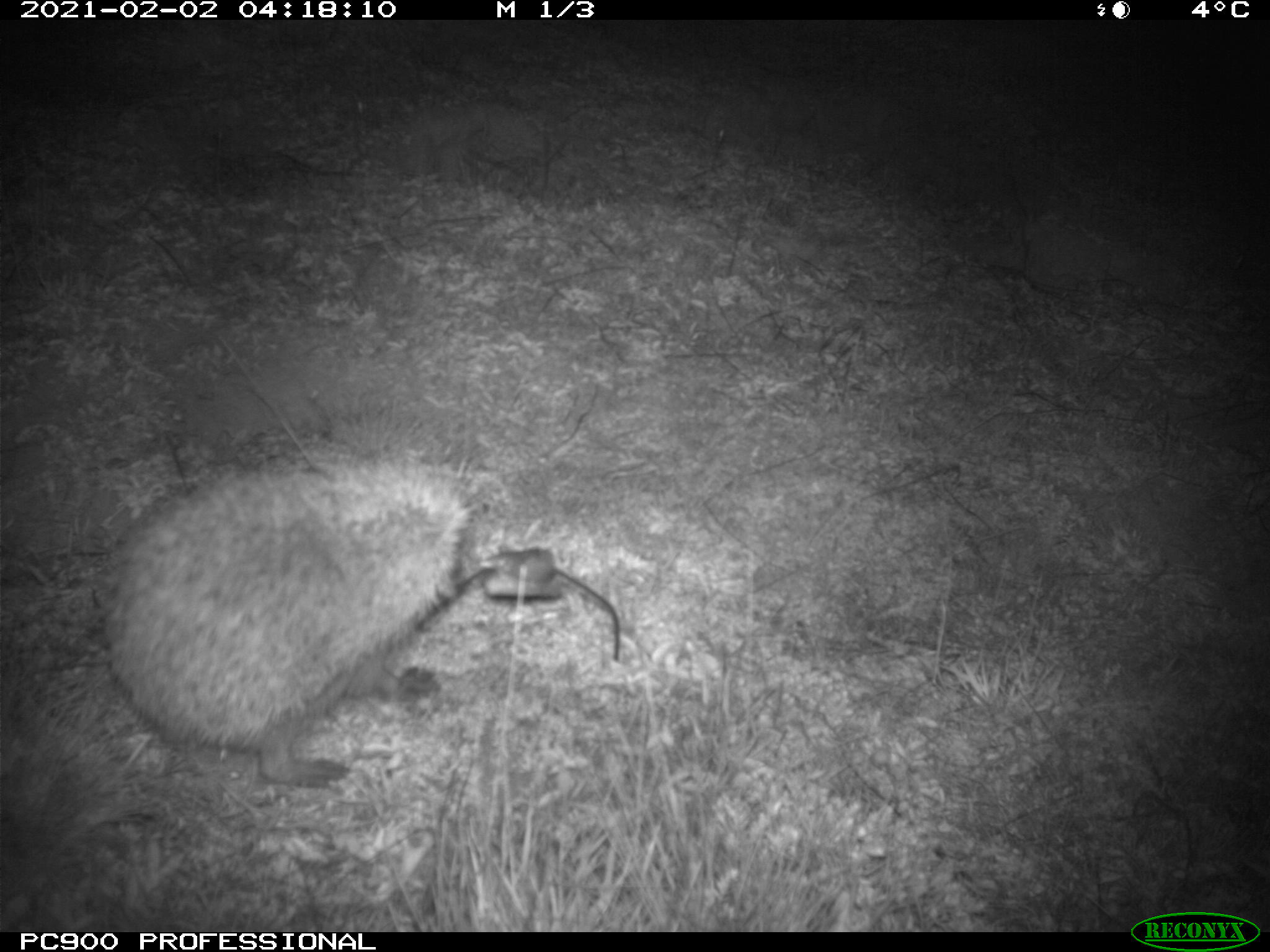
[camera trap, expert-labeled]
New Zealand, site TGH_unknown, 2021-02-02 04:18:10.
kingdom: Animalia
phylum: Chordata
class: Mammalia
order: Eulipotyphla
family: Erinaceidae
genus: Erinaceus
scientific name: Erinaceus europaeus europaeus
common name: european hedgehog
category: hedgehog